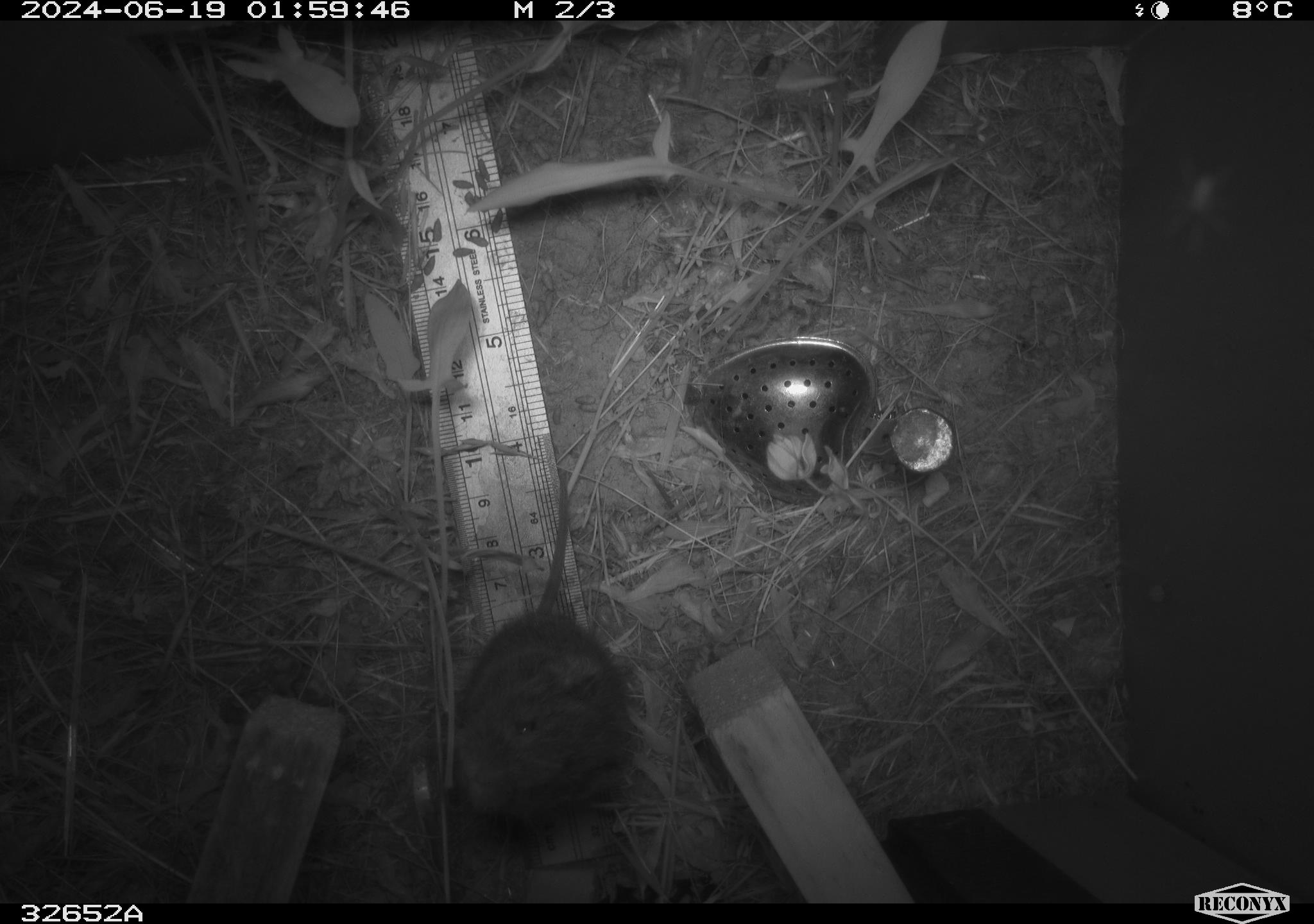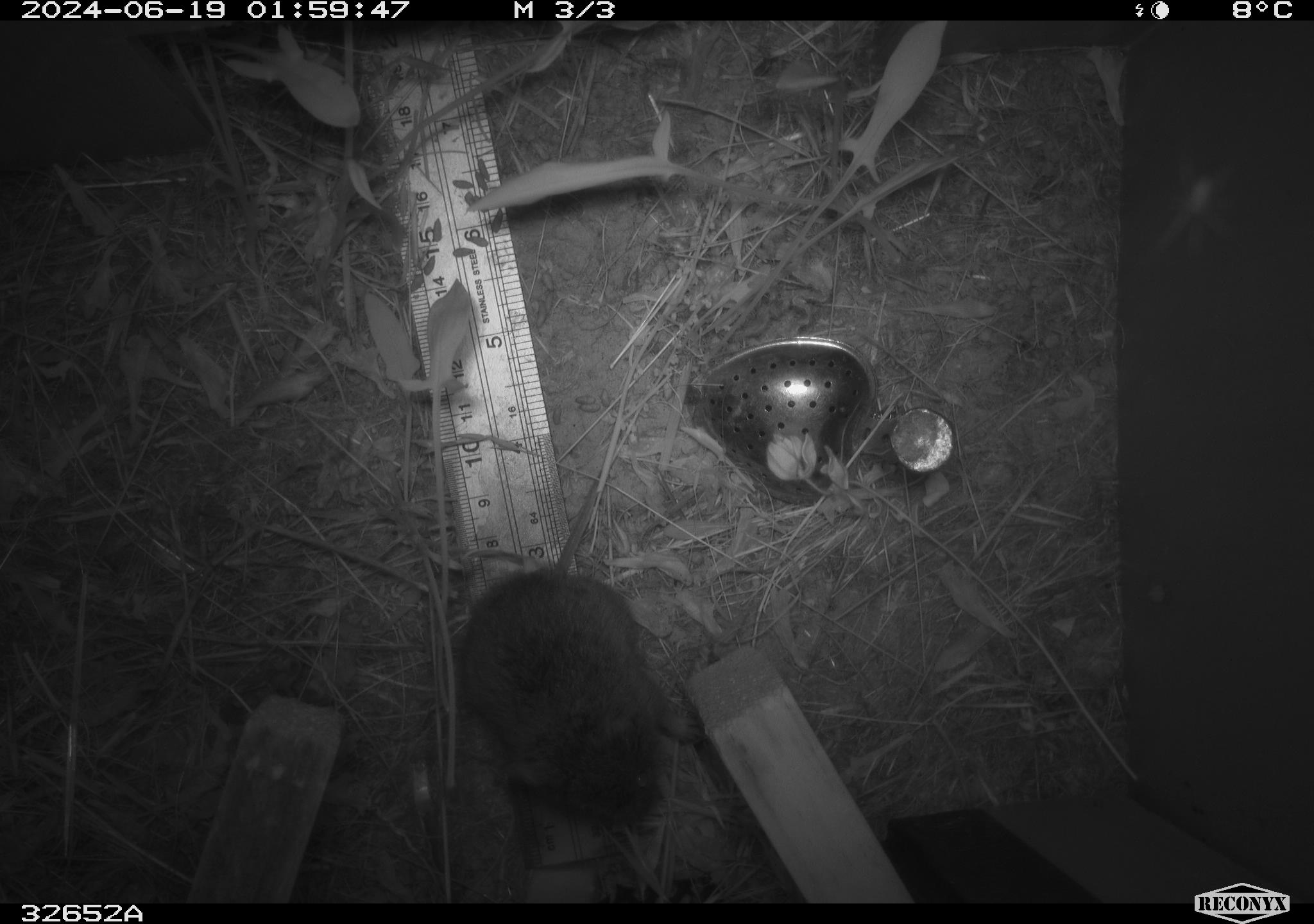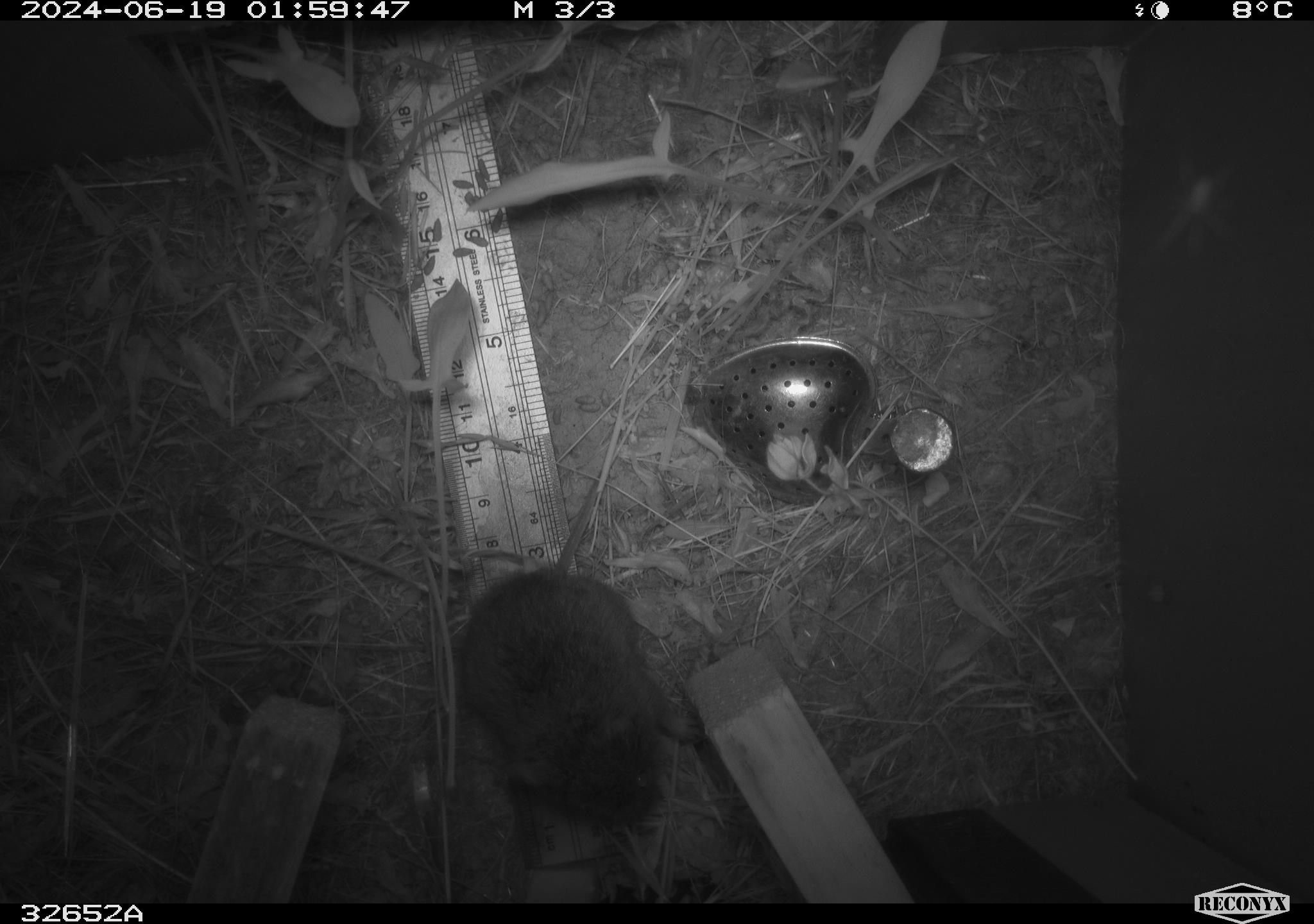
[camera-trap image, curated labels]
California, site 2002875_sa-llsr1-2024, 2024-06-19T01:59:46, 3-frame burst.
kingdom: Animalia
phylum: Chordata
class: Mammalia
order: Rodentia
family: Cricetidae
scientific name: Arvicolinae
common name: voles, lemmings, and muskrats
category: arvicolinae subfamily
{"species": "arvicolinae subfamily (voles, lemmings, and muskrats) (Arvicolinae)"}